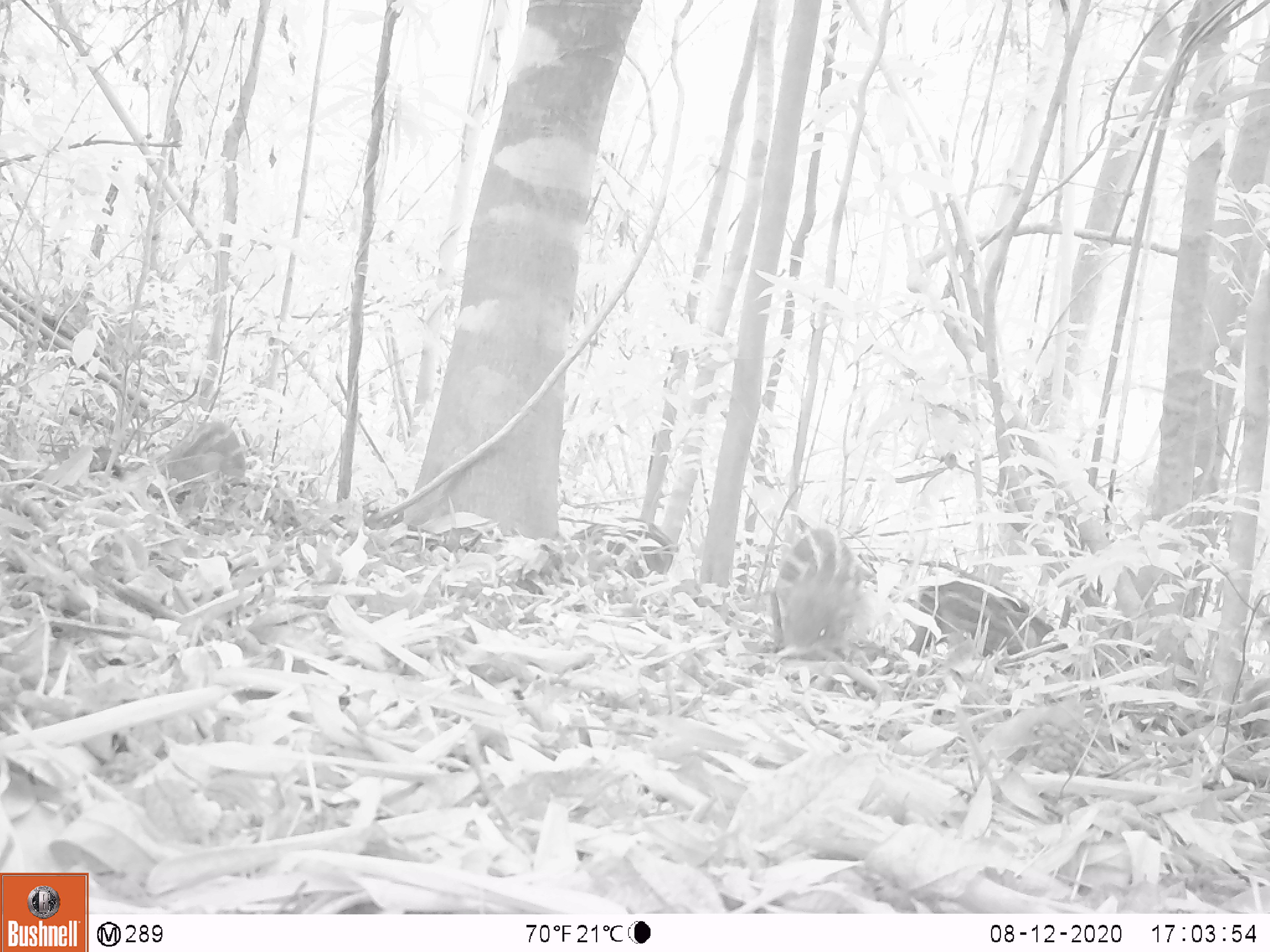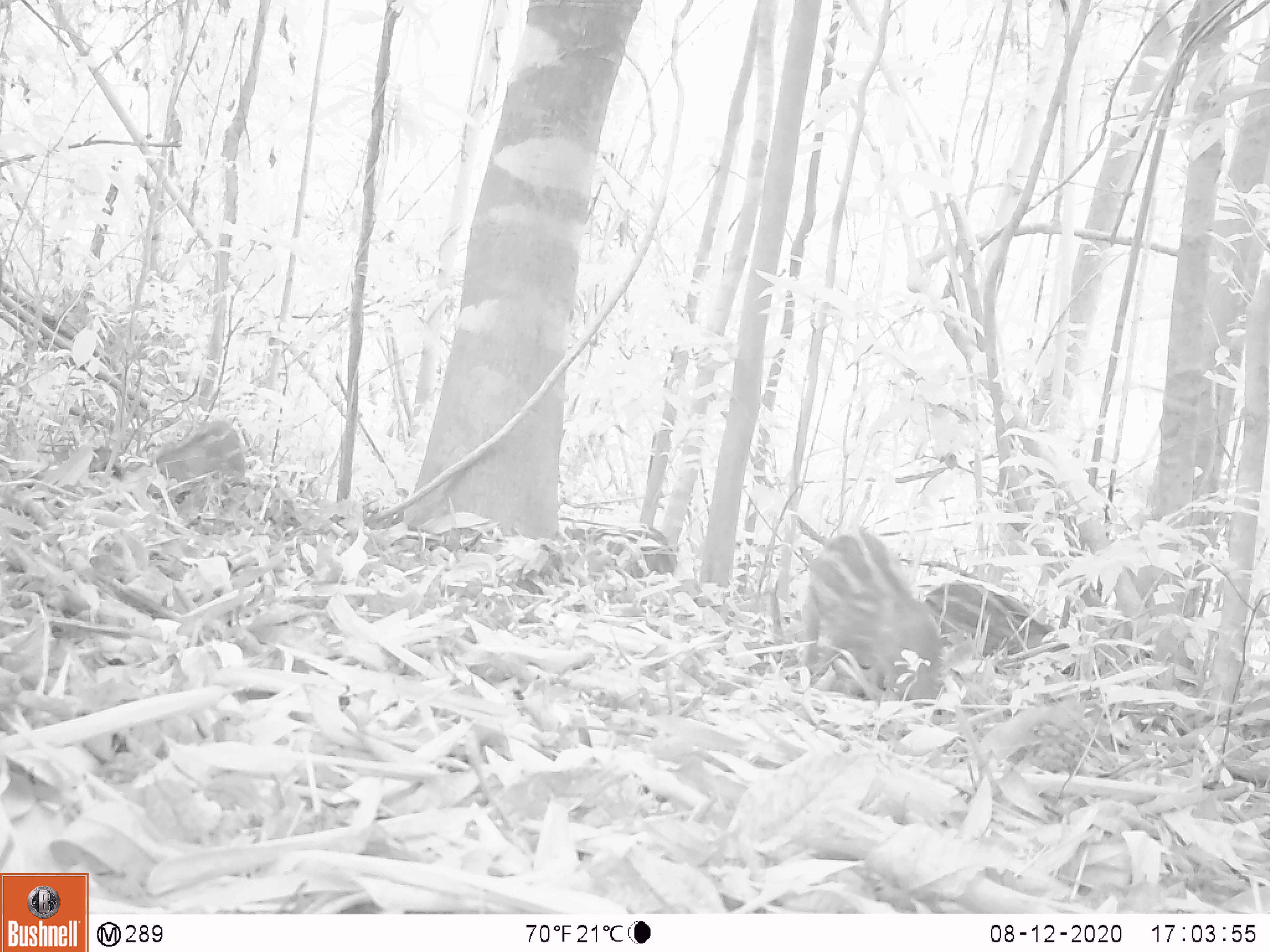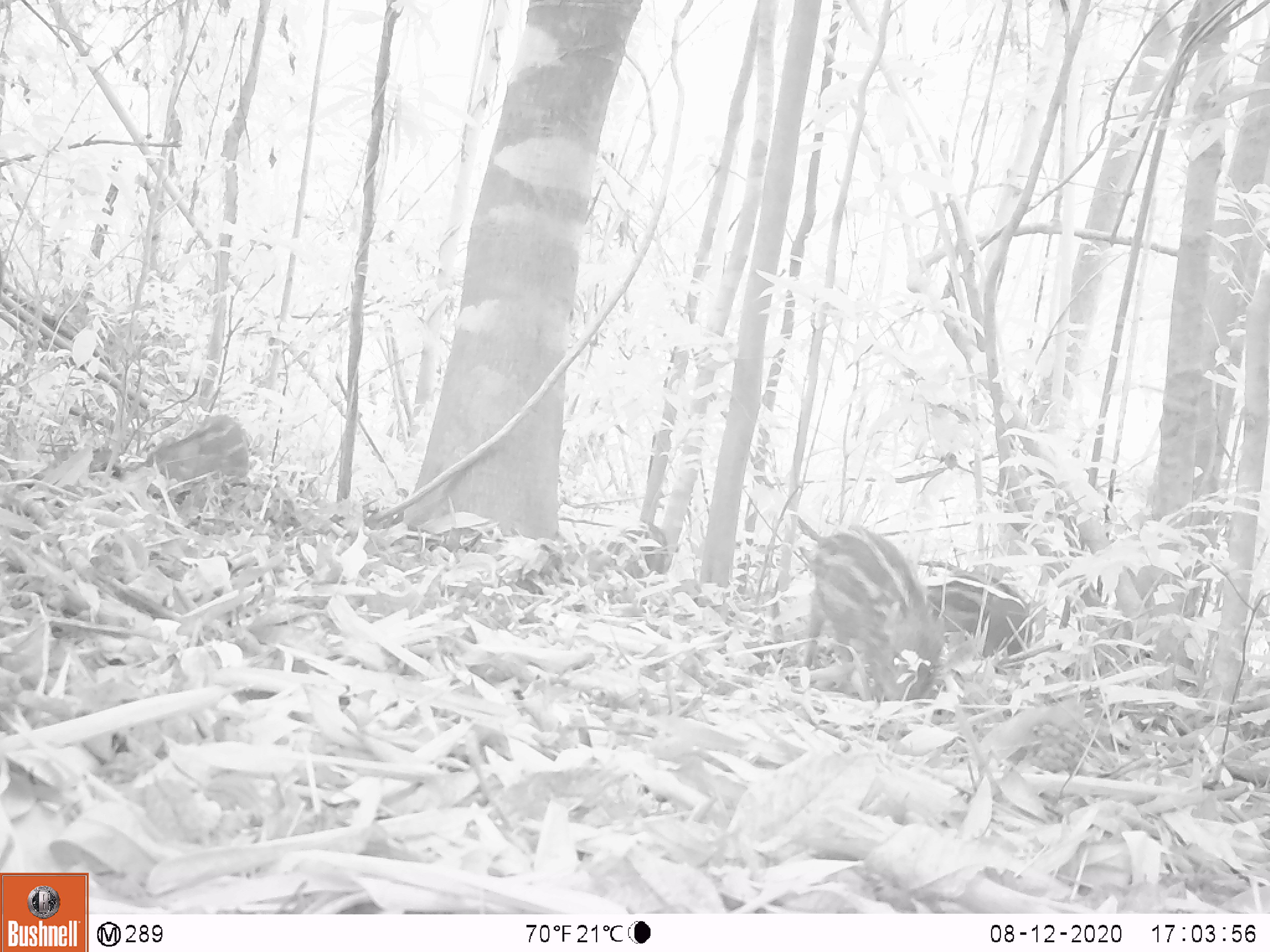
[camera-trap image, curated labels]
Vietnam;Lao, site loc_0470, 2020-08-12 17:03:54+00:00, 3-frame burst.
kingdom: Animalia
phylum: Chordata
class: Mammalia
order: Artiodactyla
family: Suidae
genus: Sus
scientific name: Sus scrofa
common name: eurasian wild pig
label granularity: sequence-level